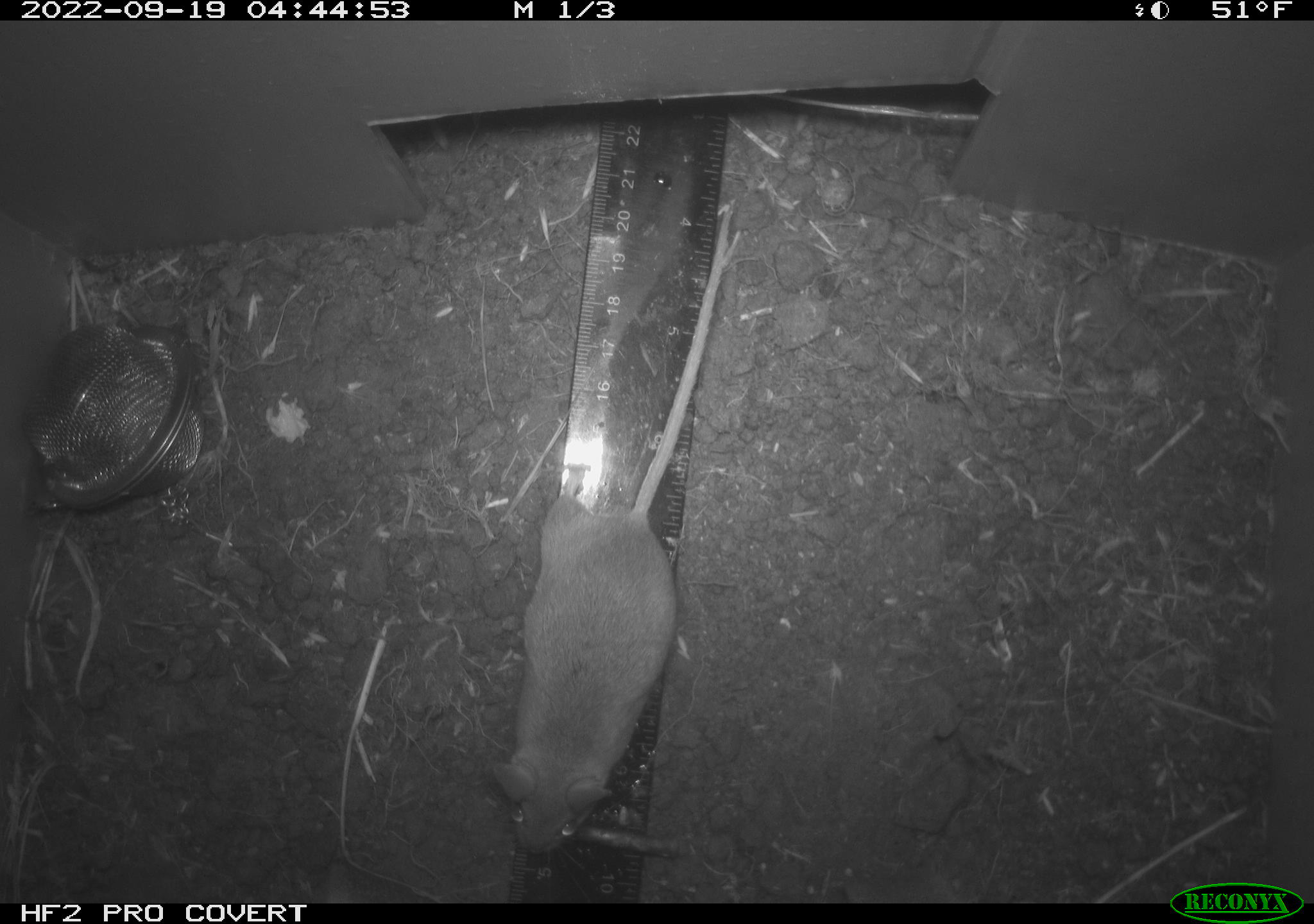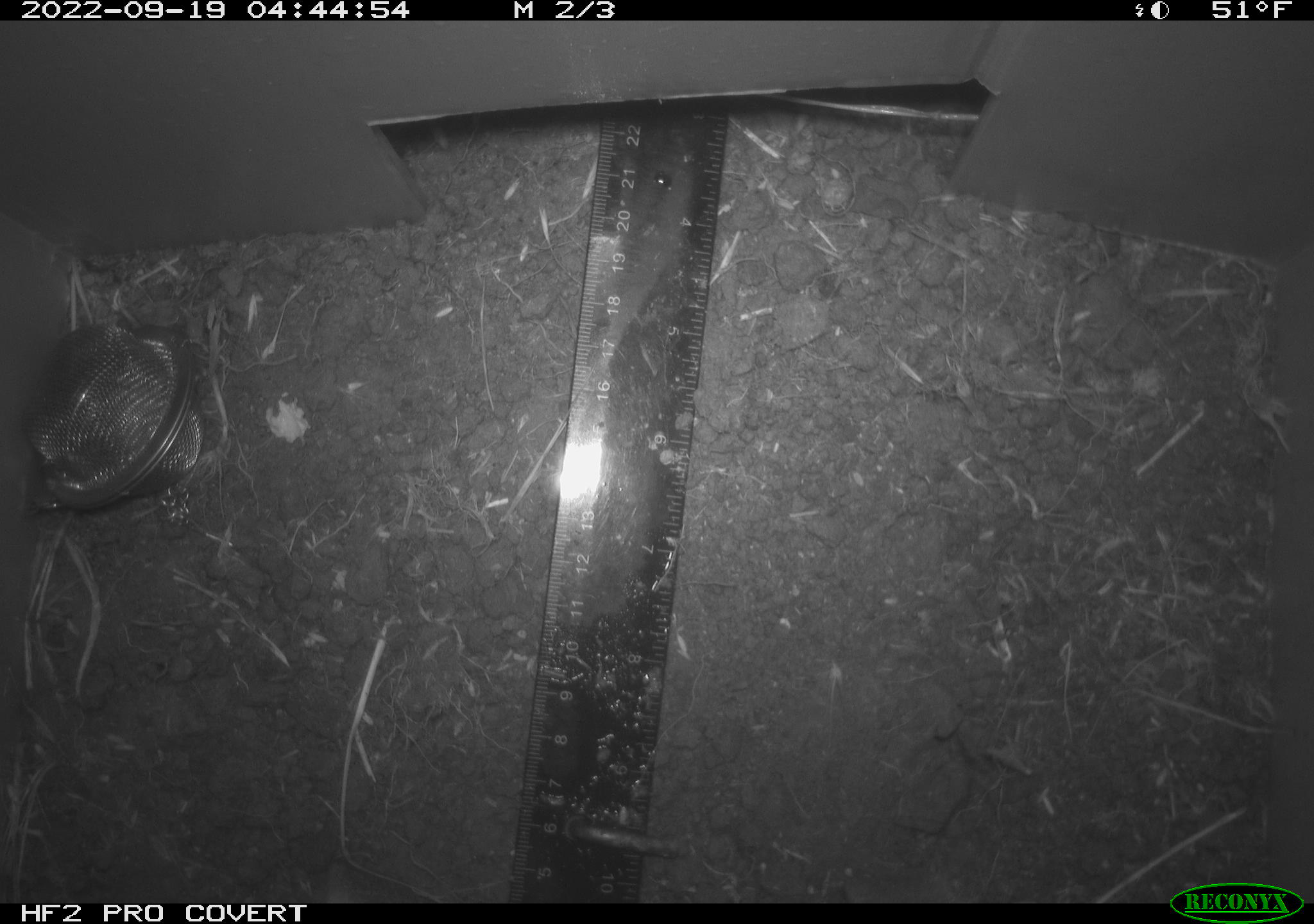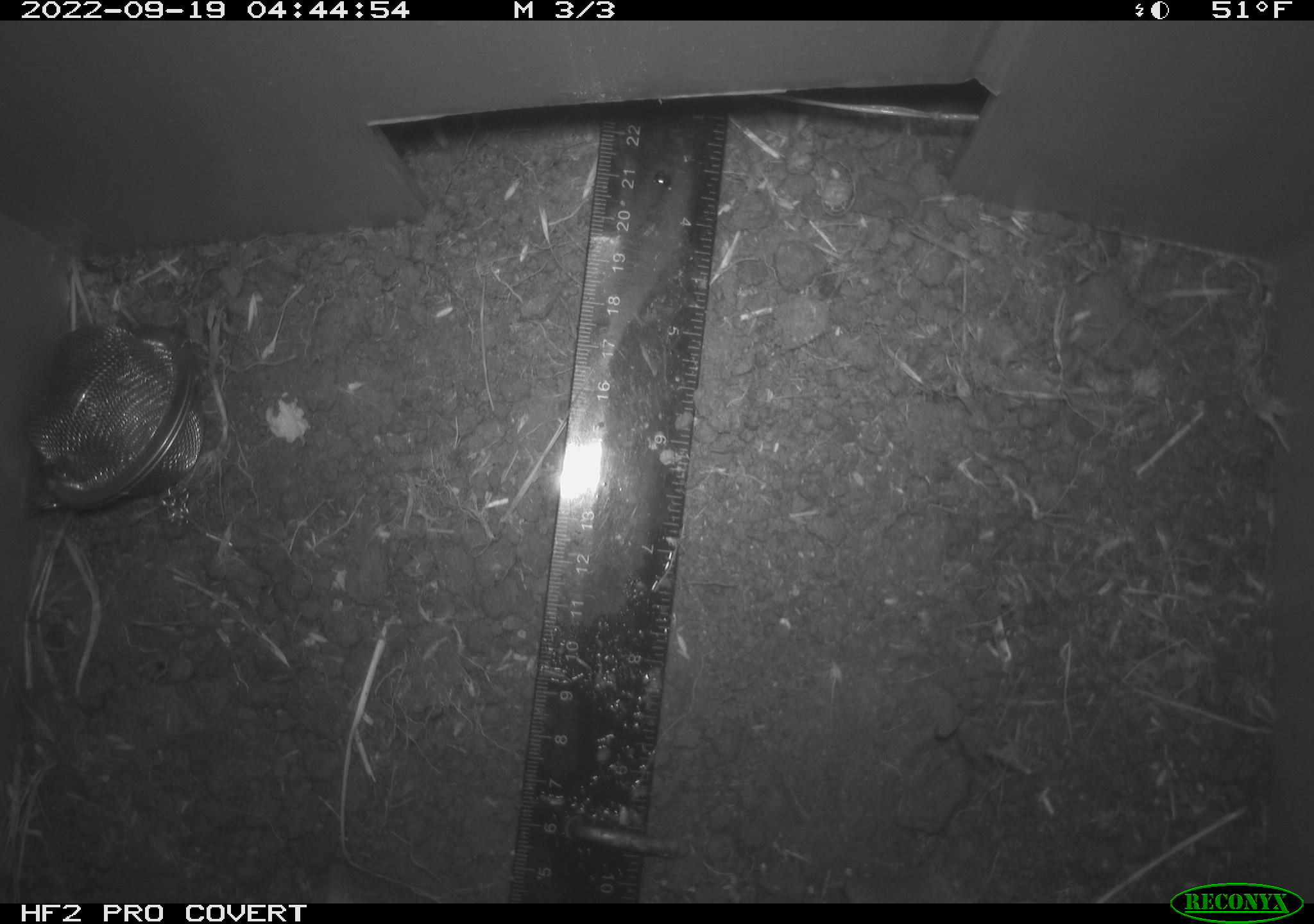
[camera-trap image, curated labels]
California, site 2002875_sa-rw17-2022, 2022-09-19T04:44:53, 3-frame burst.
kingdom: Animalia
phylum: Chordata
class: Mammalia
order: Rodentia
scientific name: Rodentia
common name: mouse species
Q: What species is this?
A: Mouse species (Rodentia).